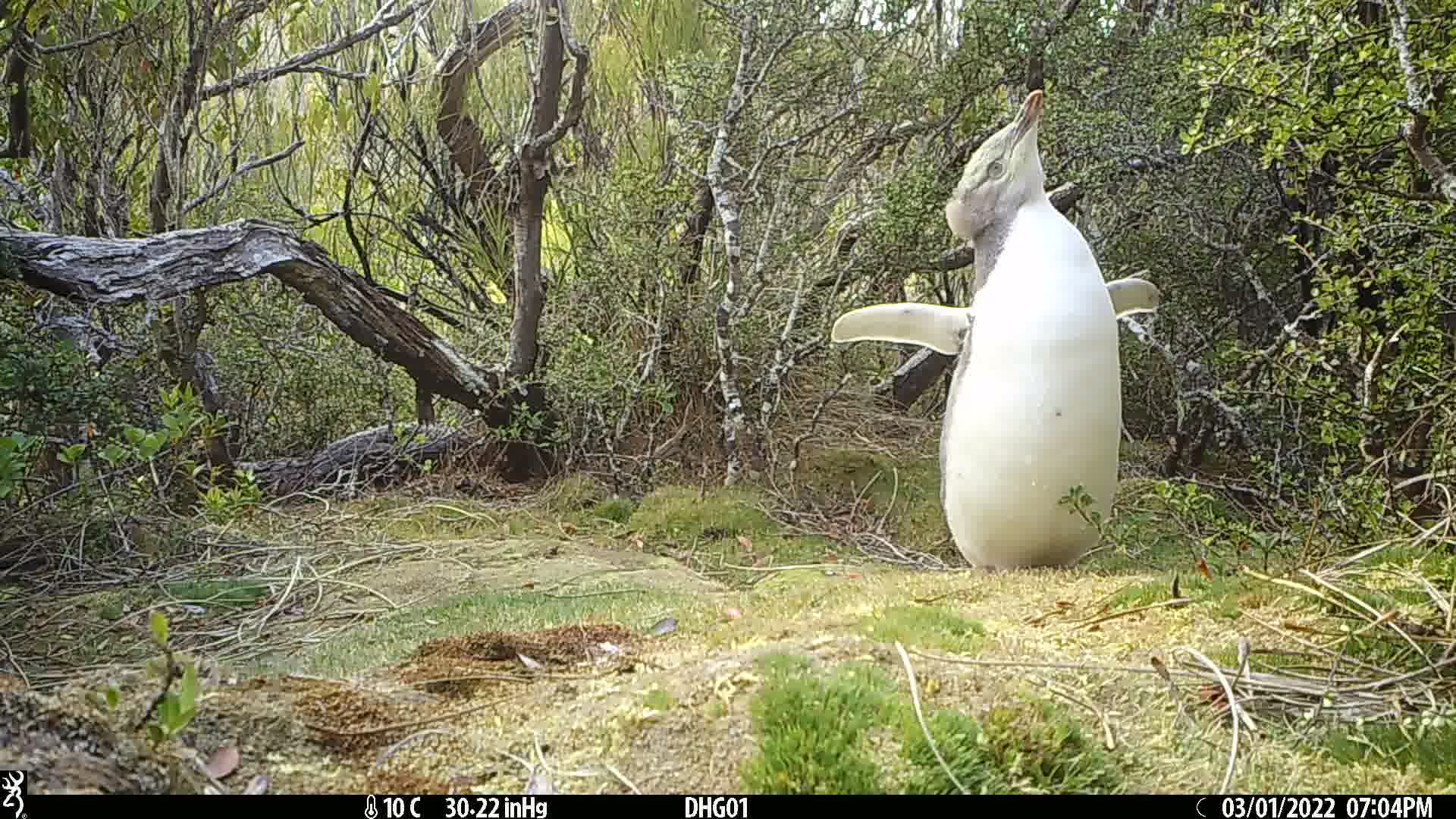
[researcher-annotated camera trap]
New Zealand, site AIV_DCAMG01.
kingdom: Animalia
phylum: Chordata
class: Aves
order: Sphenisciformes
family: Spheniscidae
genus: Megadyptes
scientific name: Megadyptes antipodes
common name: yellow-eyed penguin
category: yellow eyed penguin